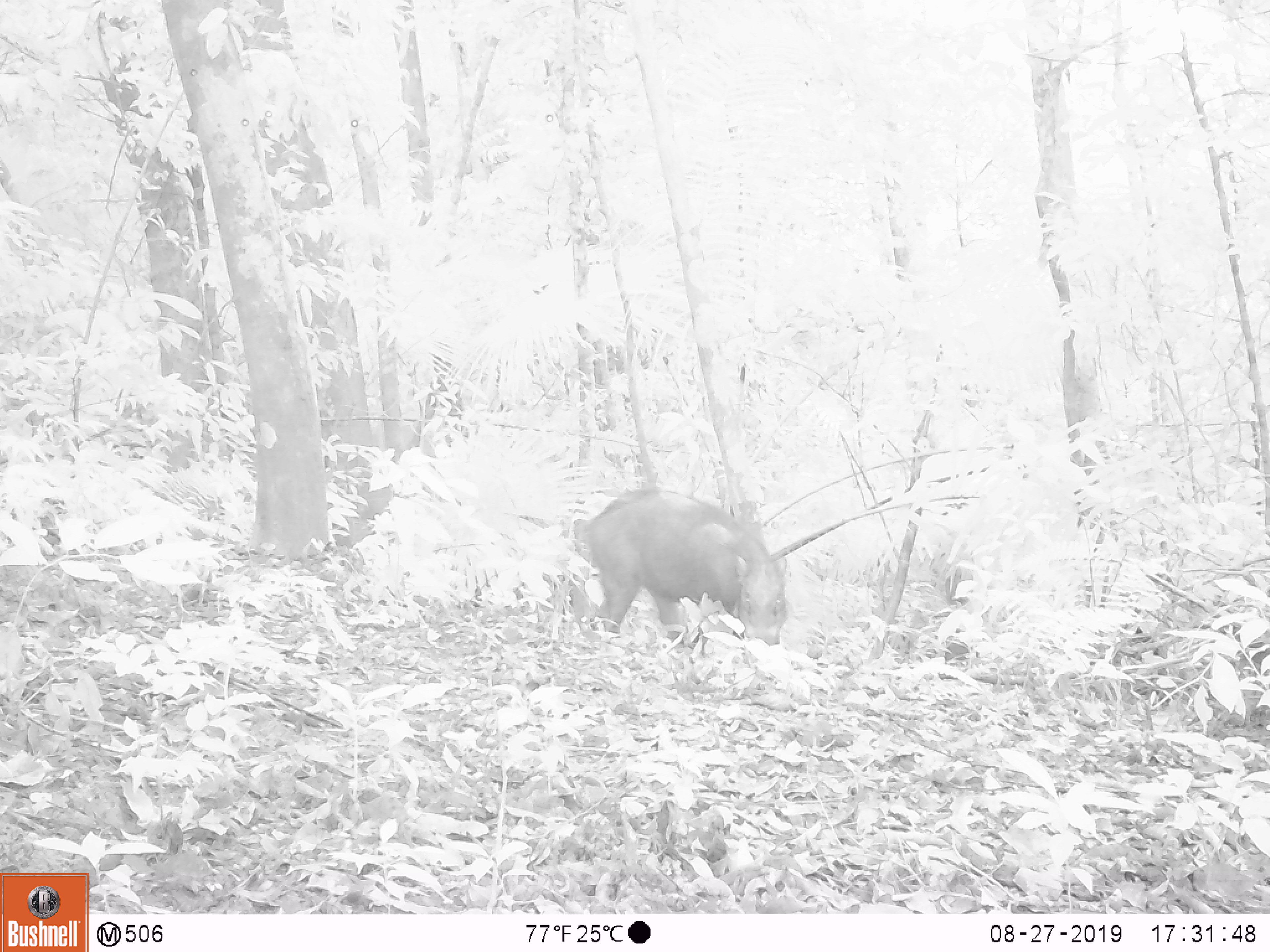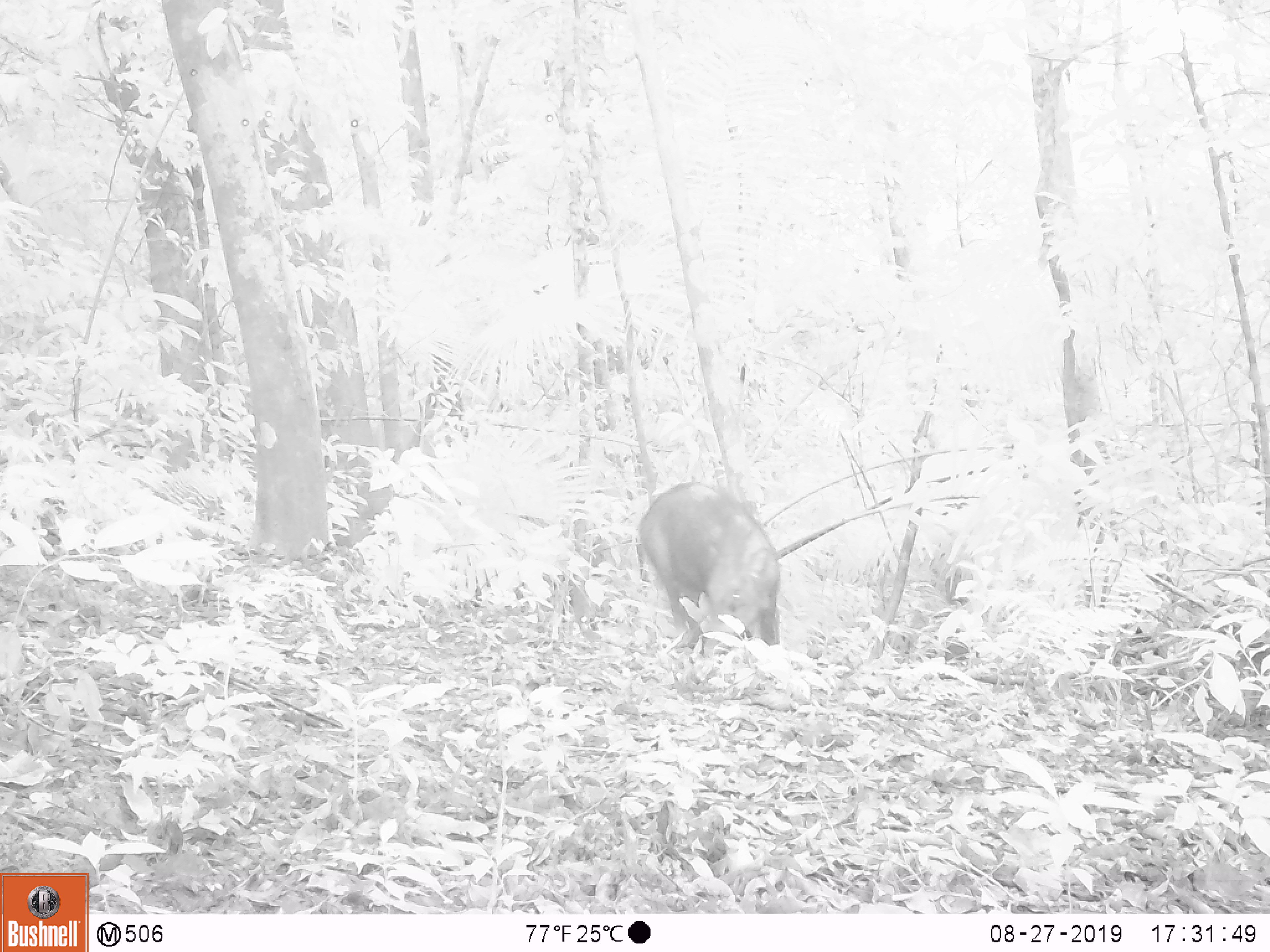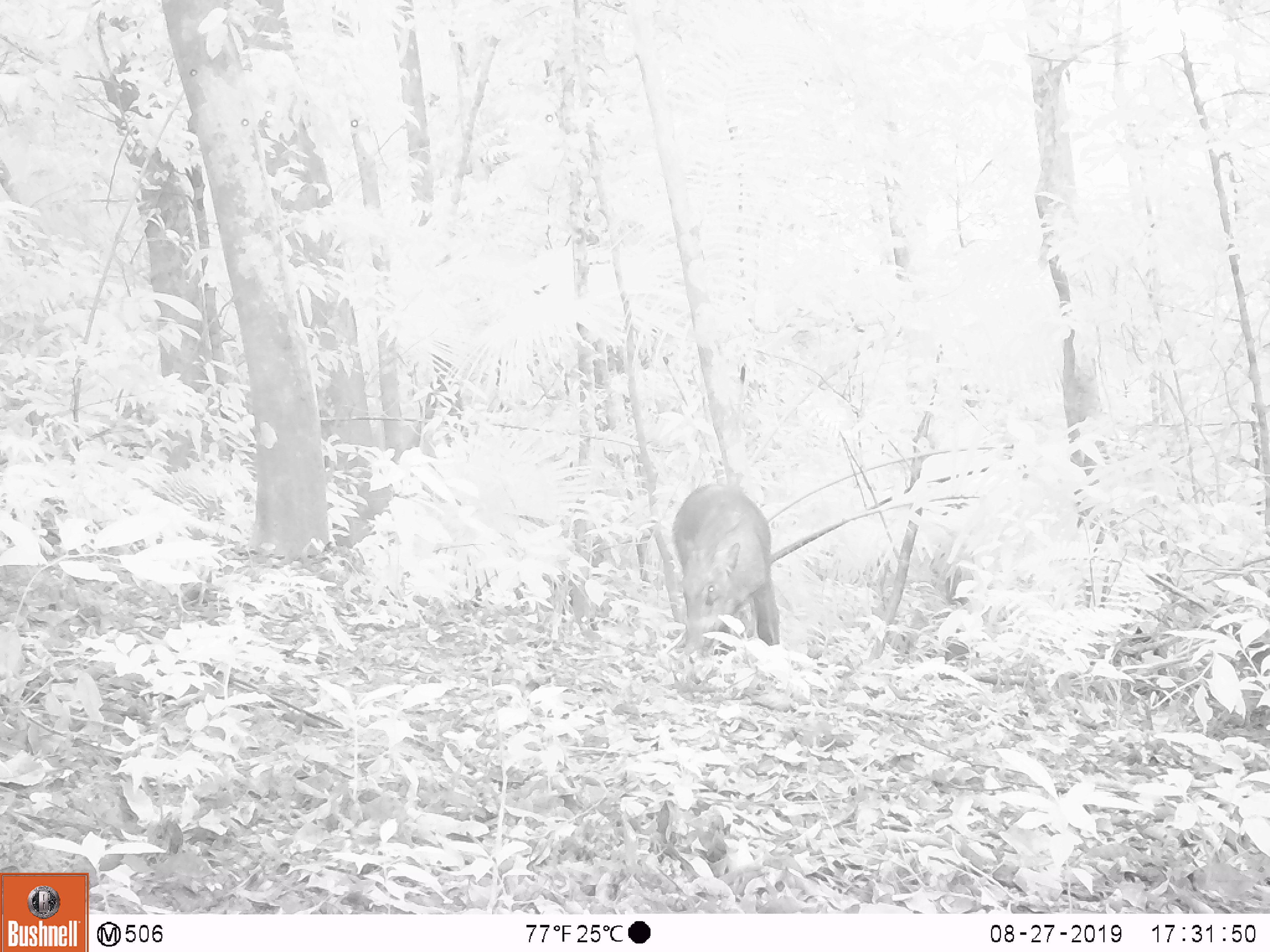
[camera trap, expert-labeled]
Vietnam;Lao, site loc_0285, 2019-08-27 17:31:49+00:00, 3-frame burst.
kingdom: Animalia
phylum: Chordata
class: Mammalia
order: Artiodactyla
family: Suidae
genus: Sus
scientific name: Sus scrofa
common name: eurasian wild pig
Eurasian wild pig (Sus scrofa). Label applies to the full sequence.